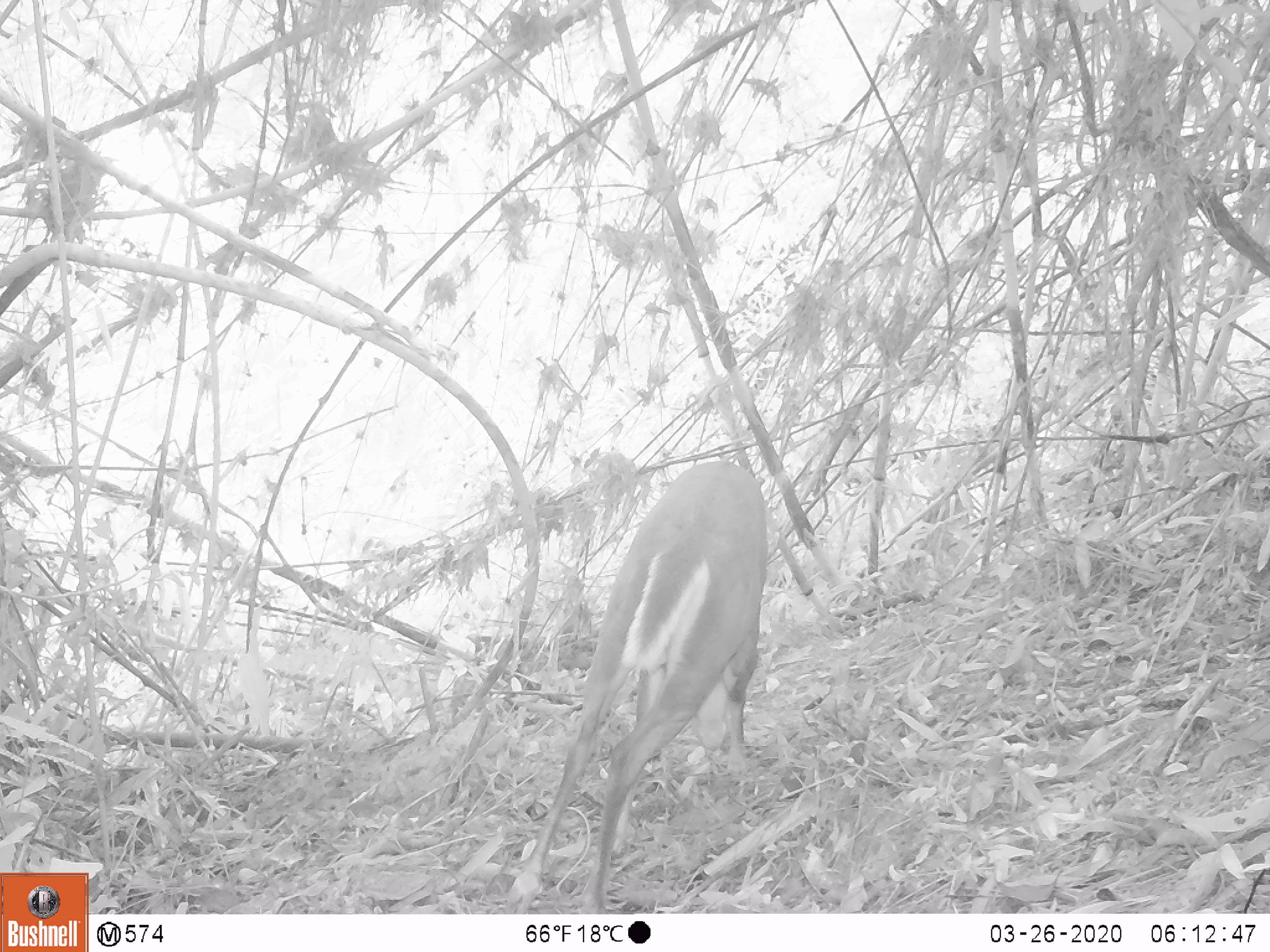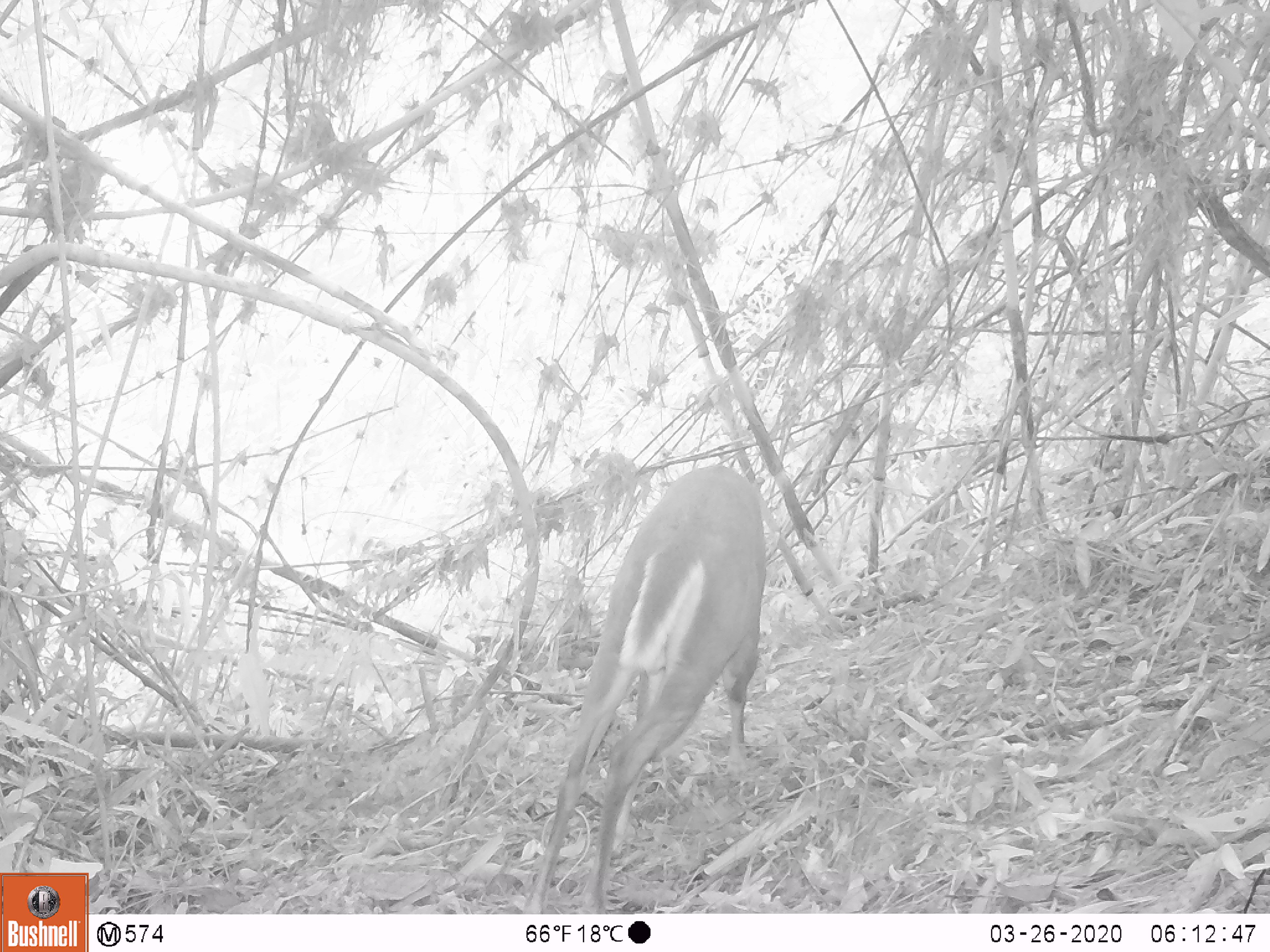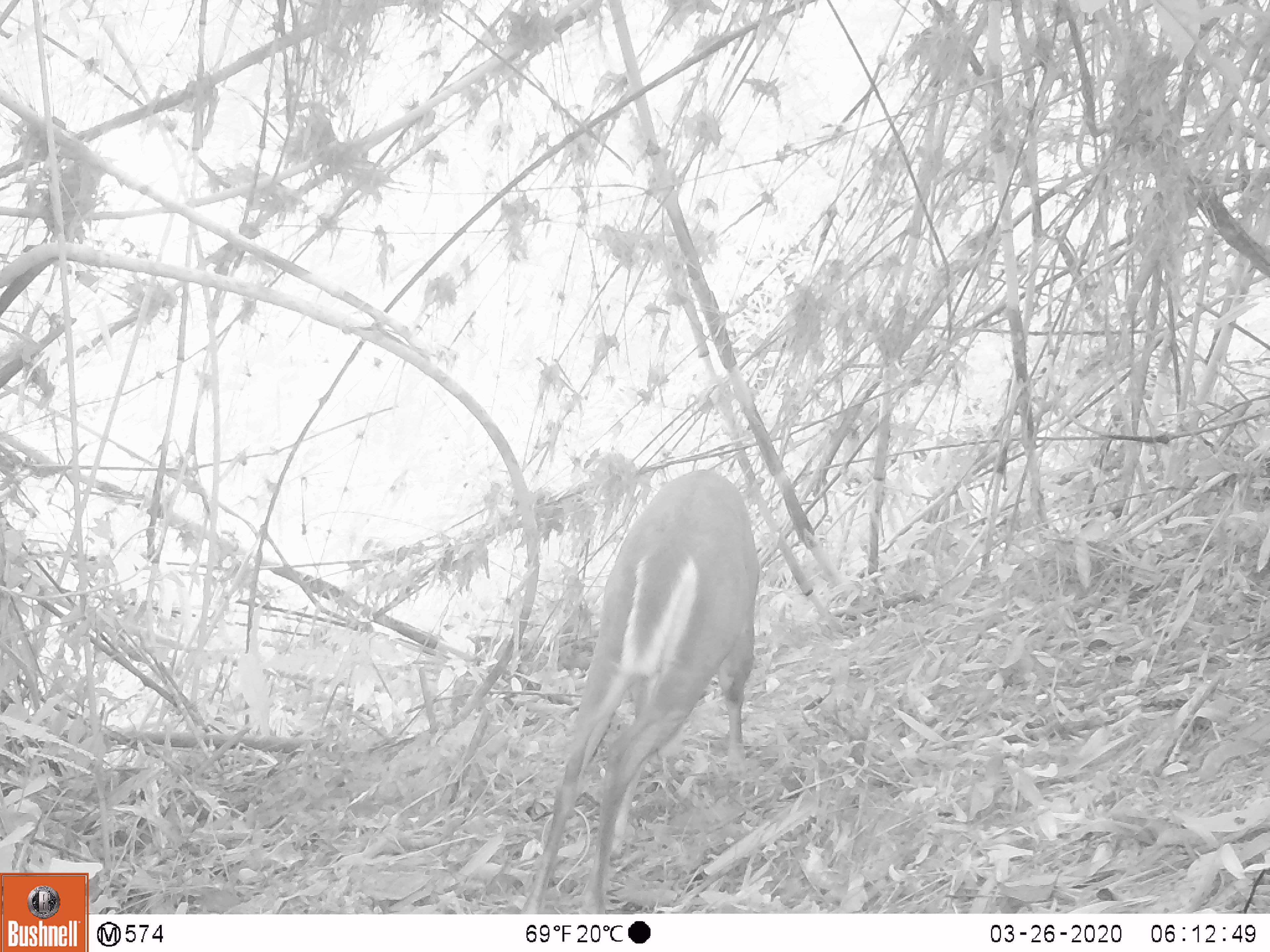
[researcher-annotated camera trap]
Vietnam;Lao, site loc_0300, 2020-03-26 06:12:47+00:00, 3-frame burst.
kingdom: Animalia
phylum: Chordata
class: Mammalia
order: Artiodactyla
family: Cervidae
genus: Muntiacus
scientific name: Muntiacus rooseveltorum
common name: roosevelt's muntjac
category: roosevelts muntjac group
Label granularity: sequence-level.